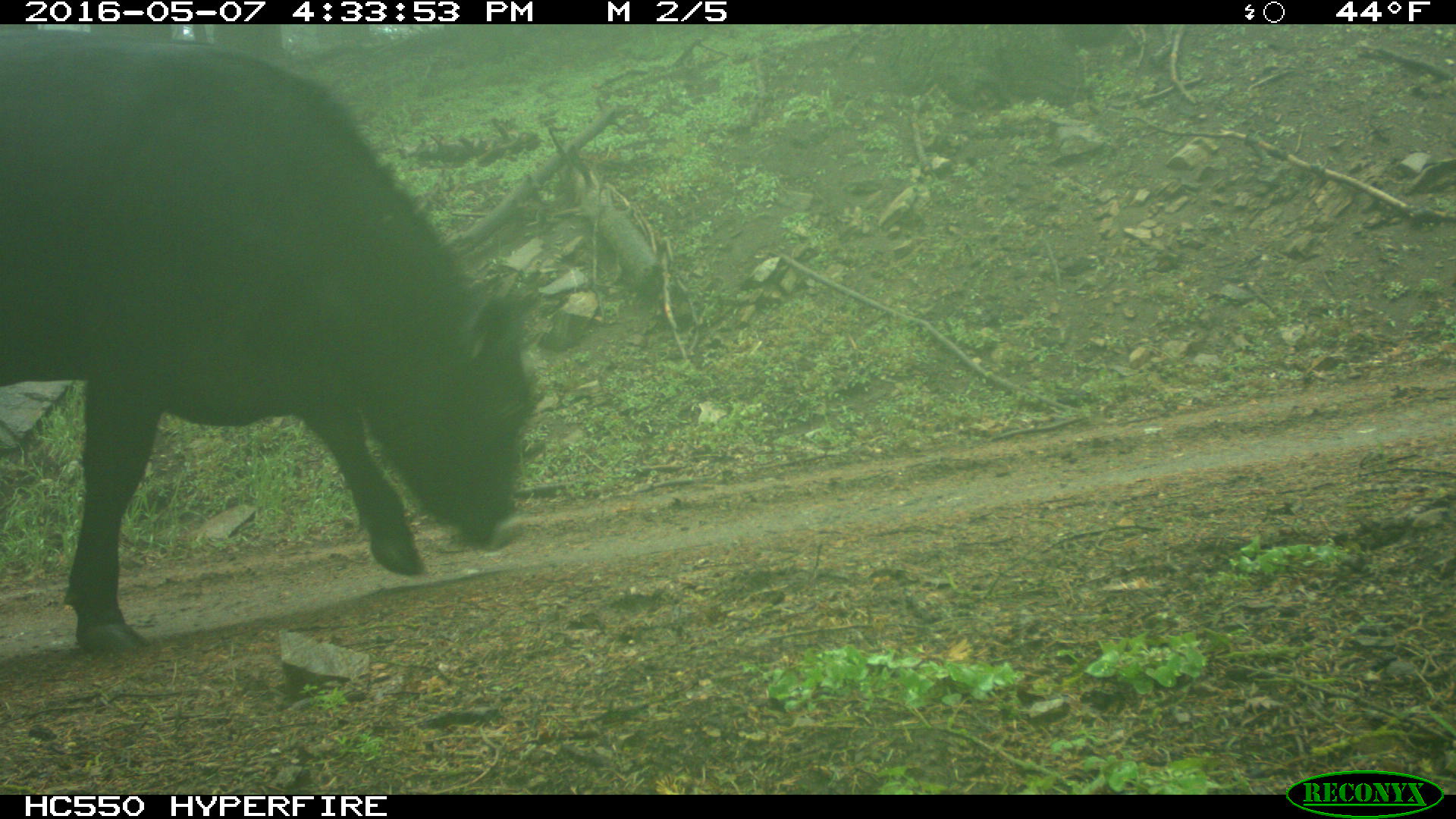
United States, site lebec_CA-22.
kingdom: Animalia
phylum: Chordata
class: Mammalia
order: Artiodactyla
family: Bovidae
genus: Bos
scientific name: Bos taurus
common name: domestic cow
Bos taurus (domestic cow).